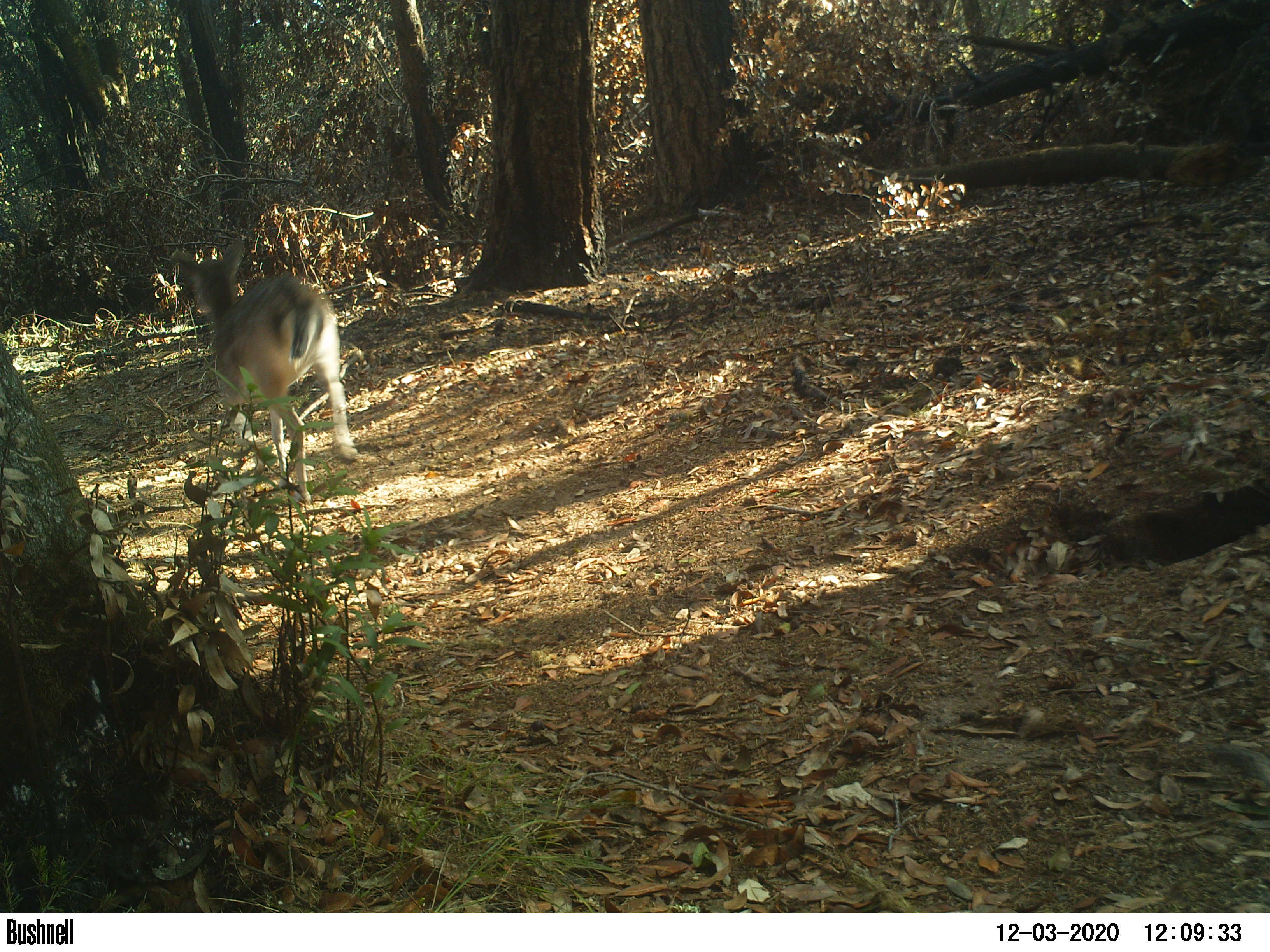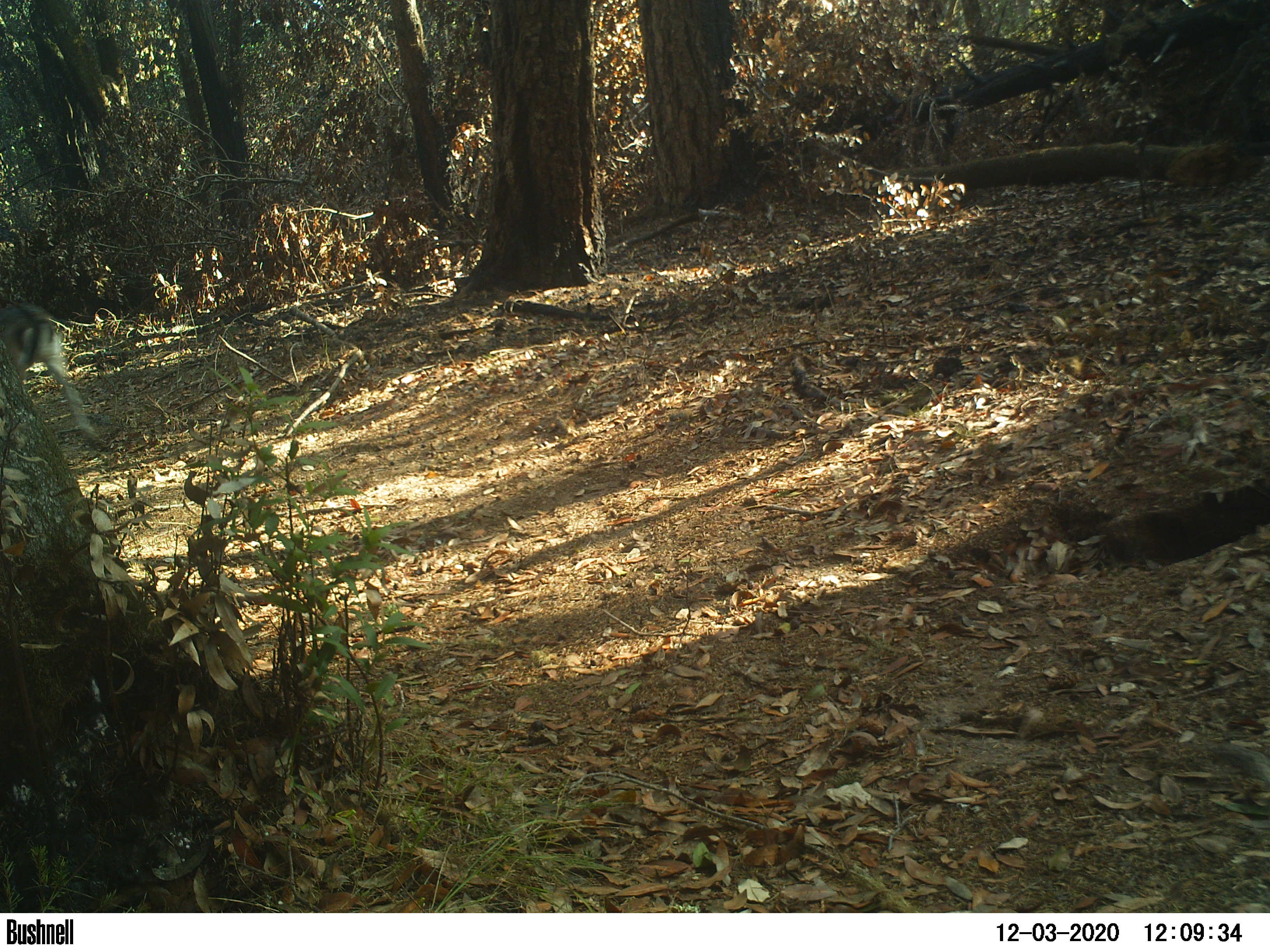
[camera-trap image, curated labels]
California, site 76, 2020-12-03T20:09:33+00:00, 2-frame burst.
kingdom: Animalia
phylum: Chordata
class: Mammalia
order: Artiodactyla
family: Cervidae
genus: Odocoileus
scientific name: Odocoileus hemionus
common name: mule deer